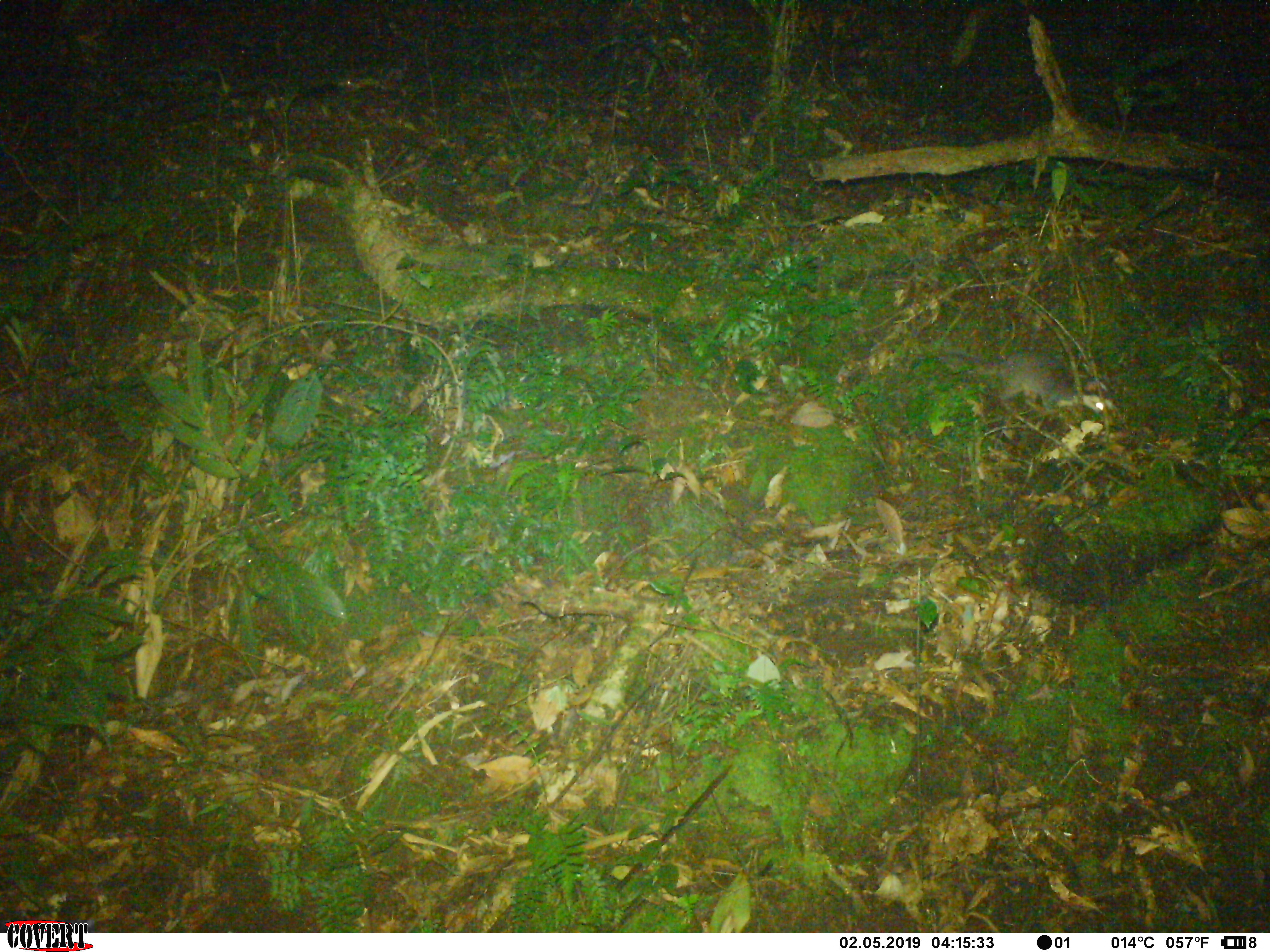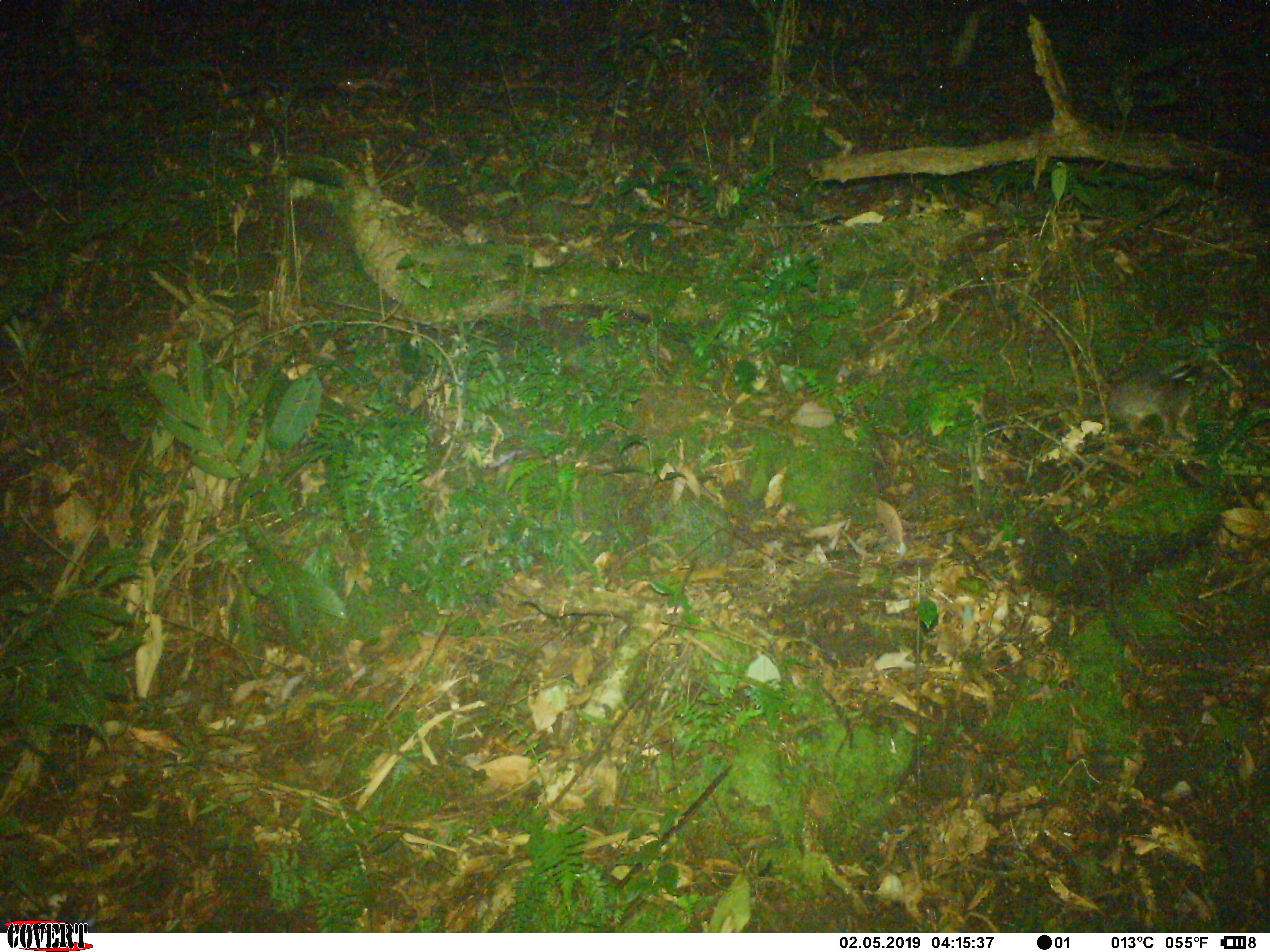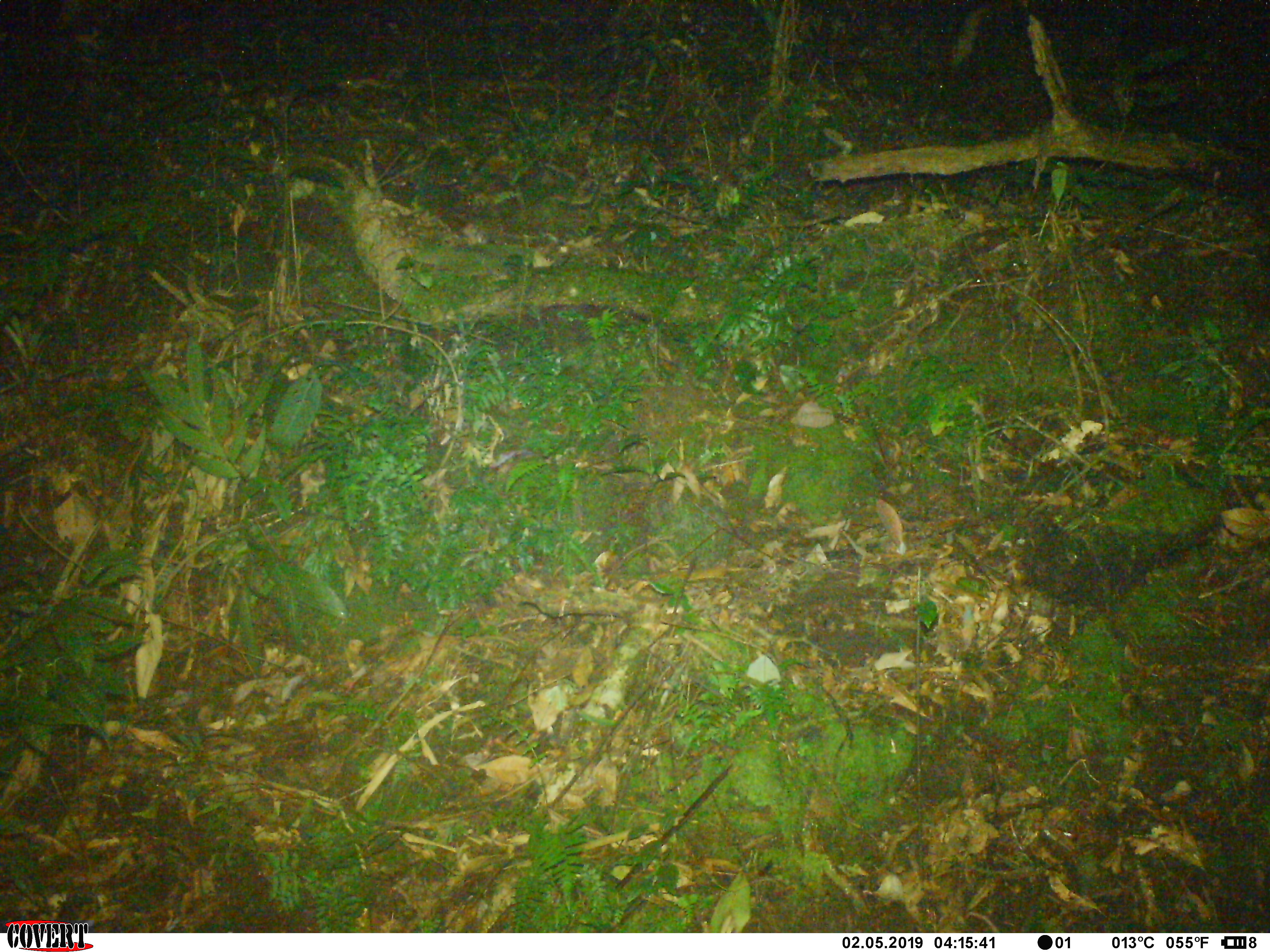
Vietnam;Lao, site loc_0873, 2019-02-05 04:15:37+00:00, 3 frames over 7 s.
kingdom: Animalia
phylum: Chordata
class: Mammalia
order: Carnivora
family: Mustelidae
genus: Melogale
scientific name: Melogale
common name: ferret badger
Ferret badger (Melogale). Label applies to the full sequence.